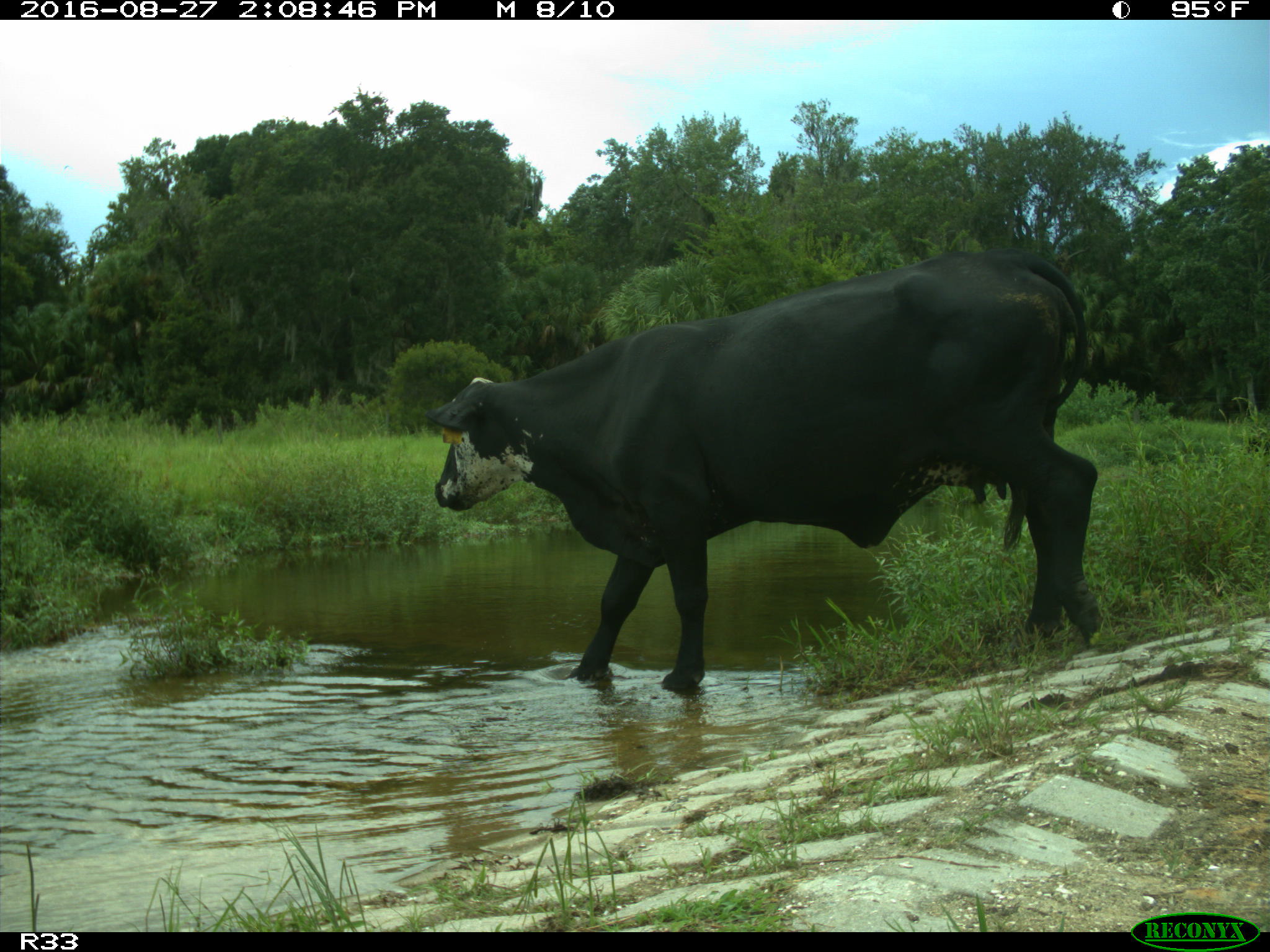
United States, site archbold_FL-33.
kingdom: Animalia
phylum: Chordata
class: Mammalia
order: Artiodactyla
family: Bovidae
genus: Bos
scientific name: Bos taurus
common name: domestic cow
Bos taurus (domestic cow).